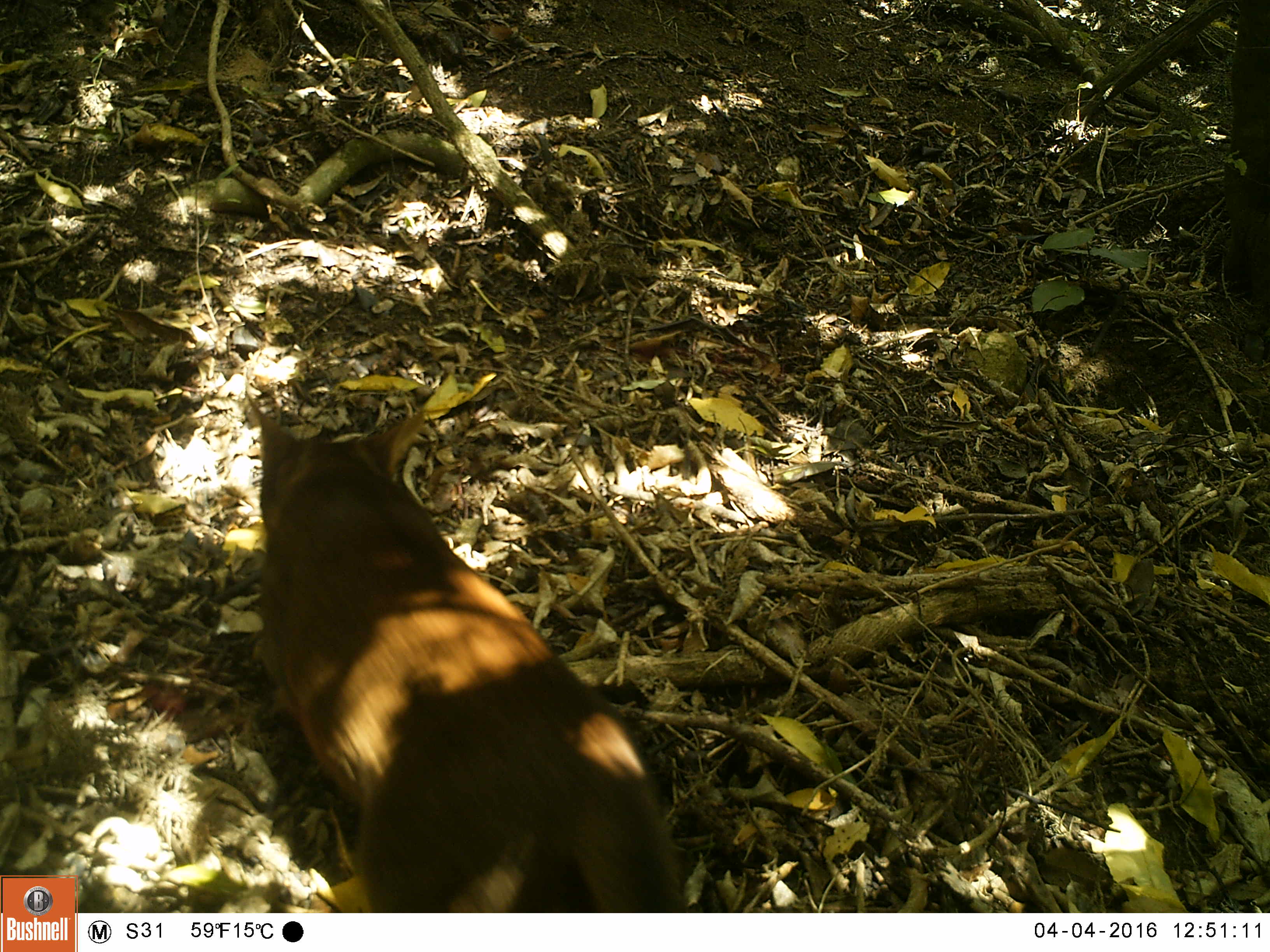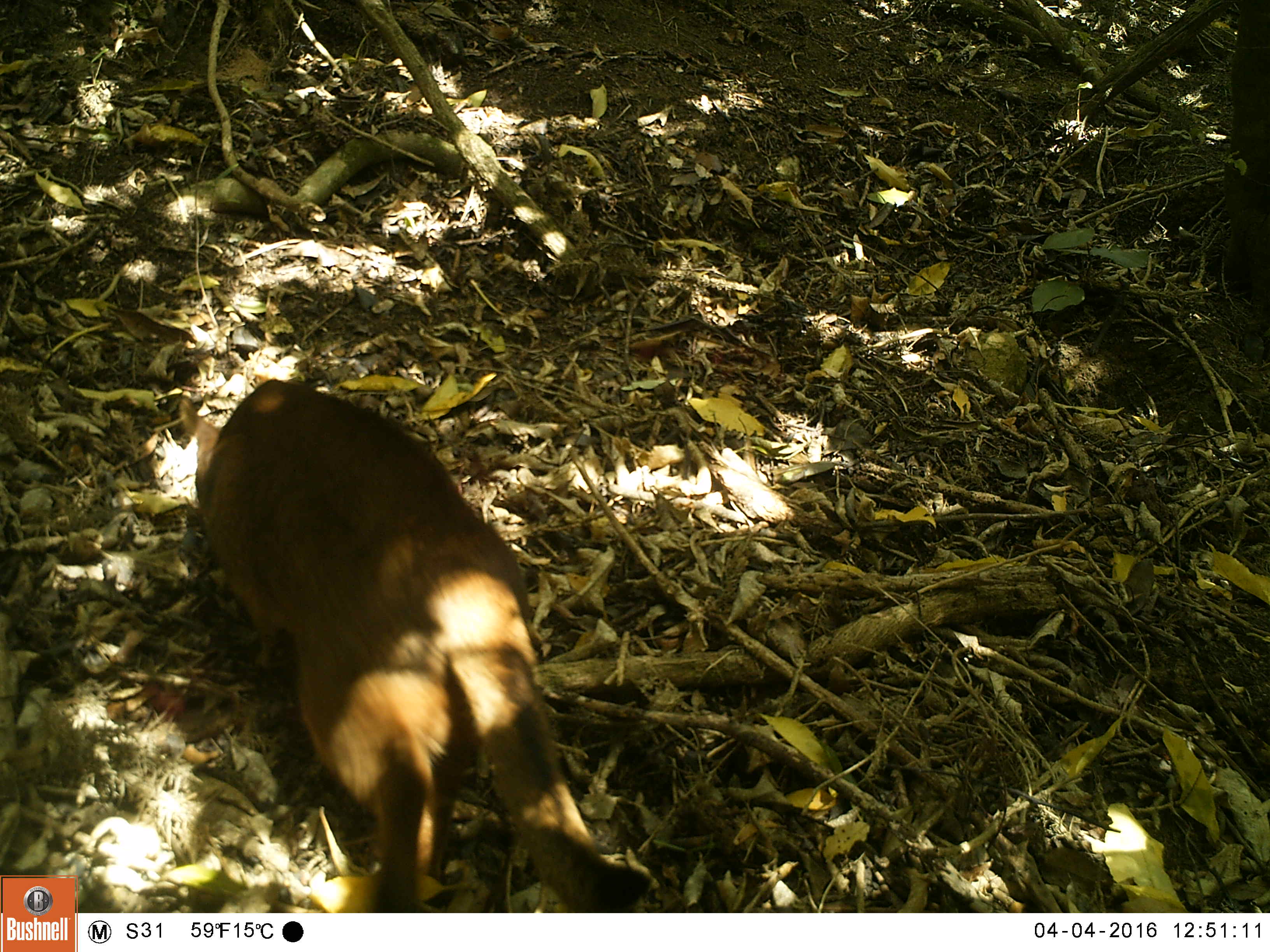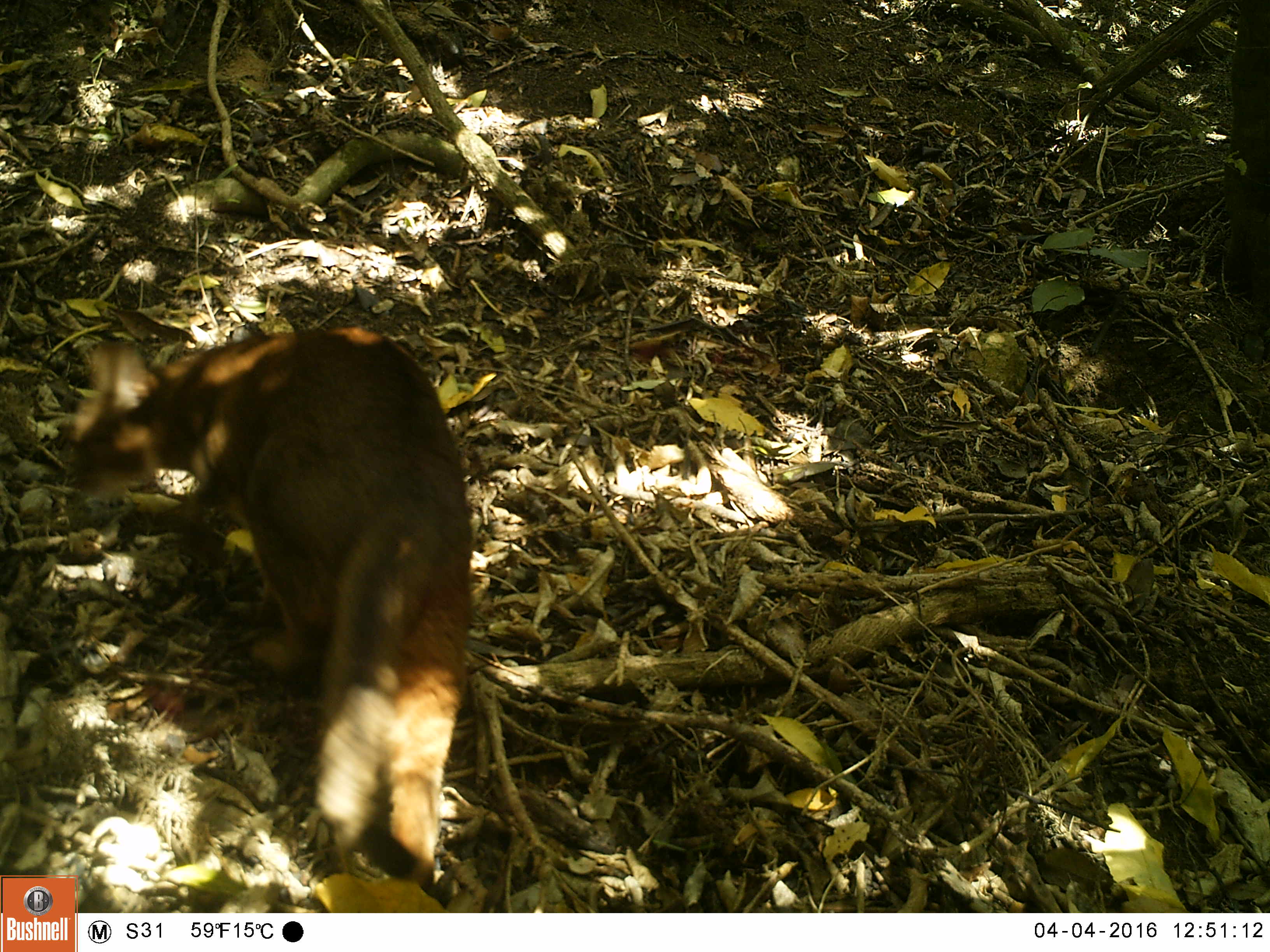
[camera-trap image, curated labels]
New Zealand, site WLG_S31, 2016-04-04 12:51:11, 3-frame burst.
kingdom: Animalia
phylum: Chordata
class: Mammalia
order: Carnivora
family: Felidae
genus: Felis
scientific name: Felis catus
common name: domestic cat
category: cat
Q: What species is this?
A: Cat (domestic cat) (Felis catus).